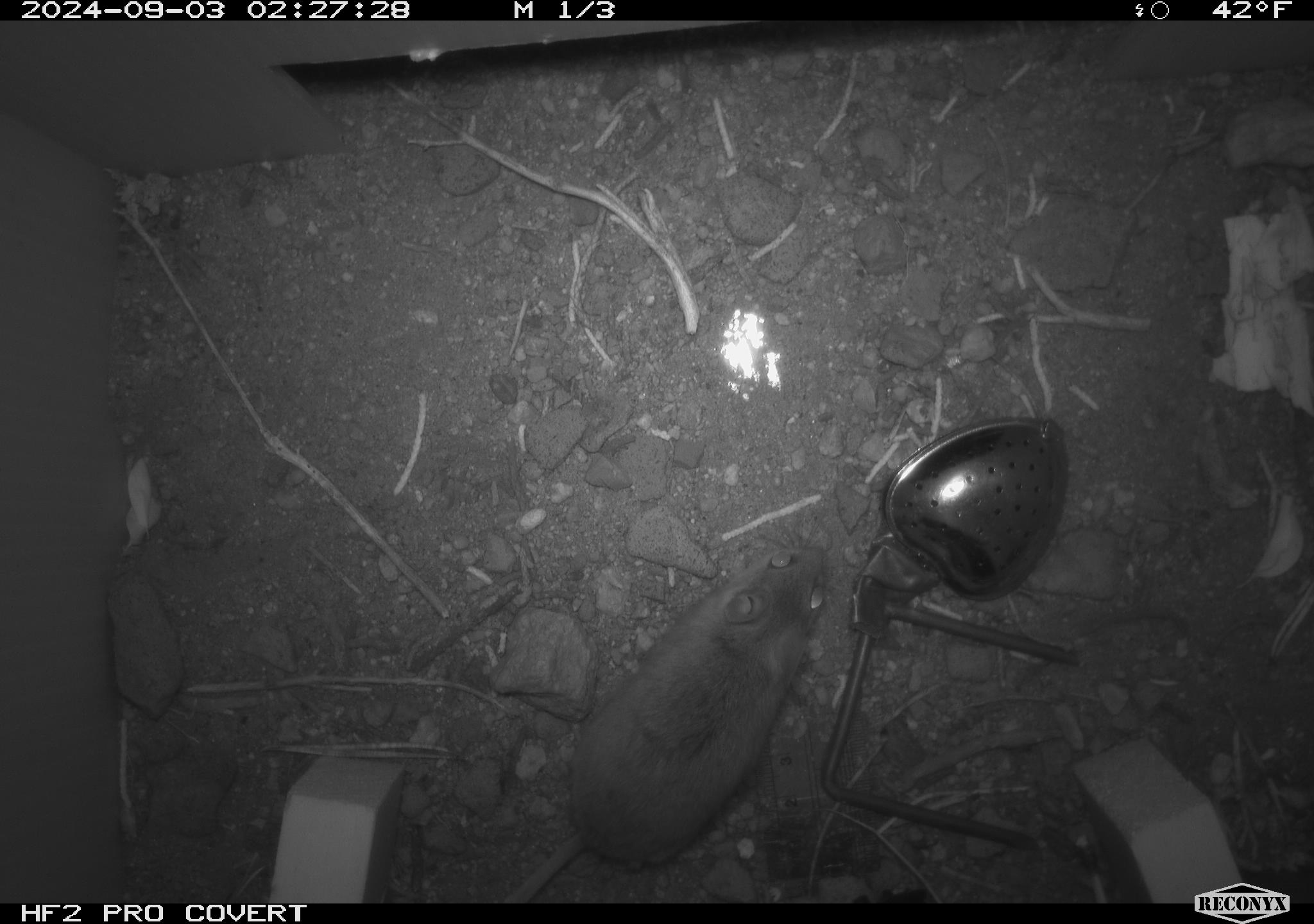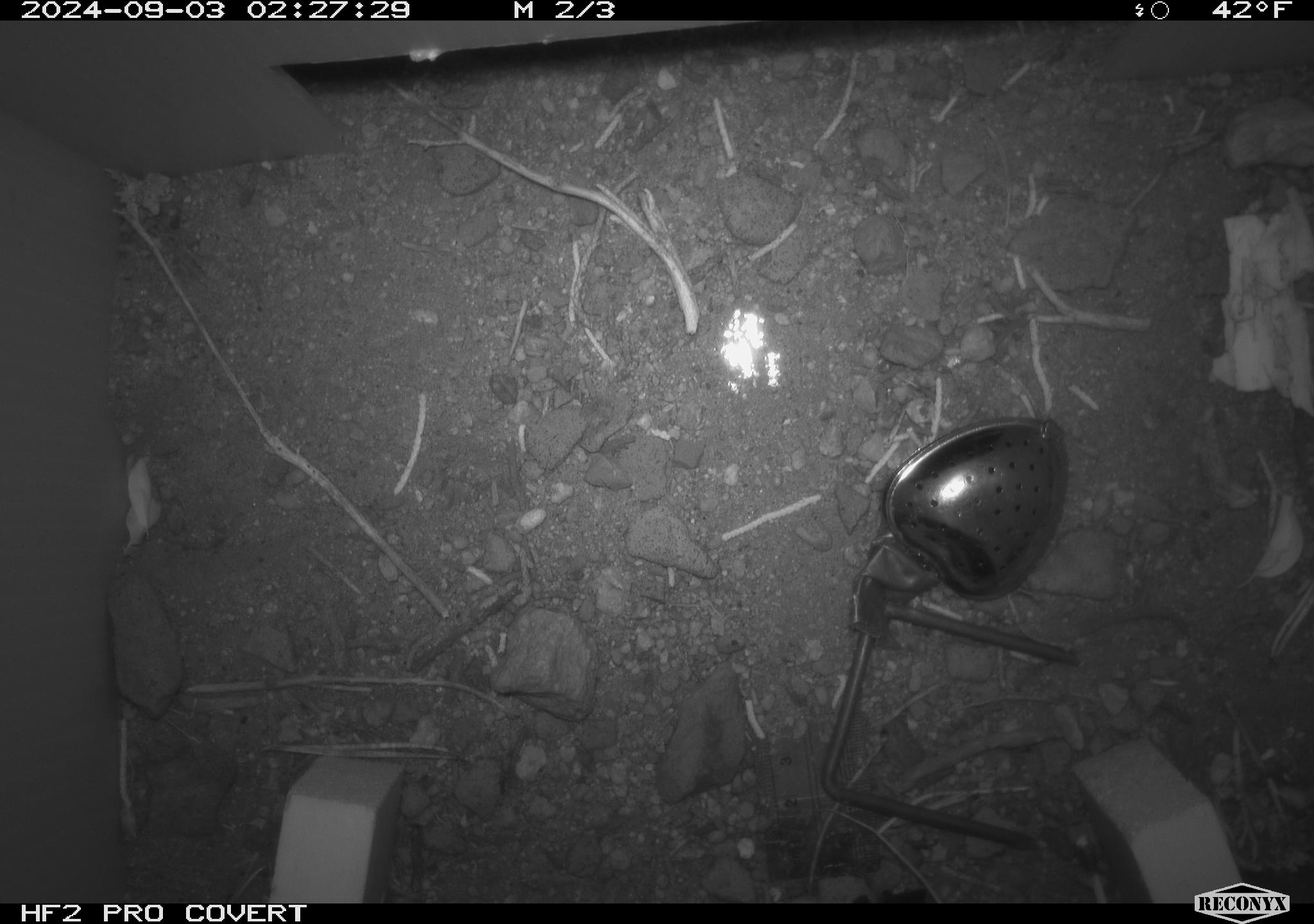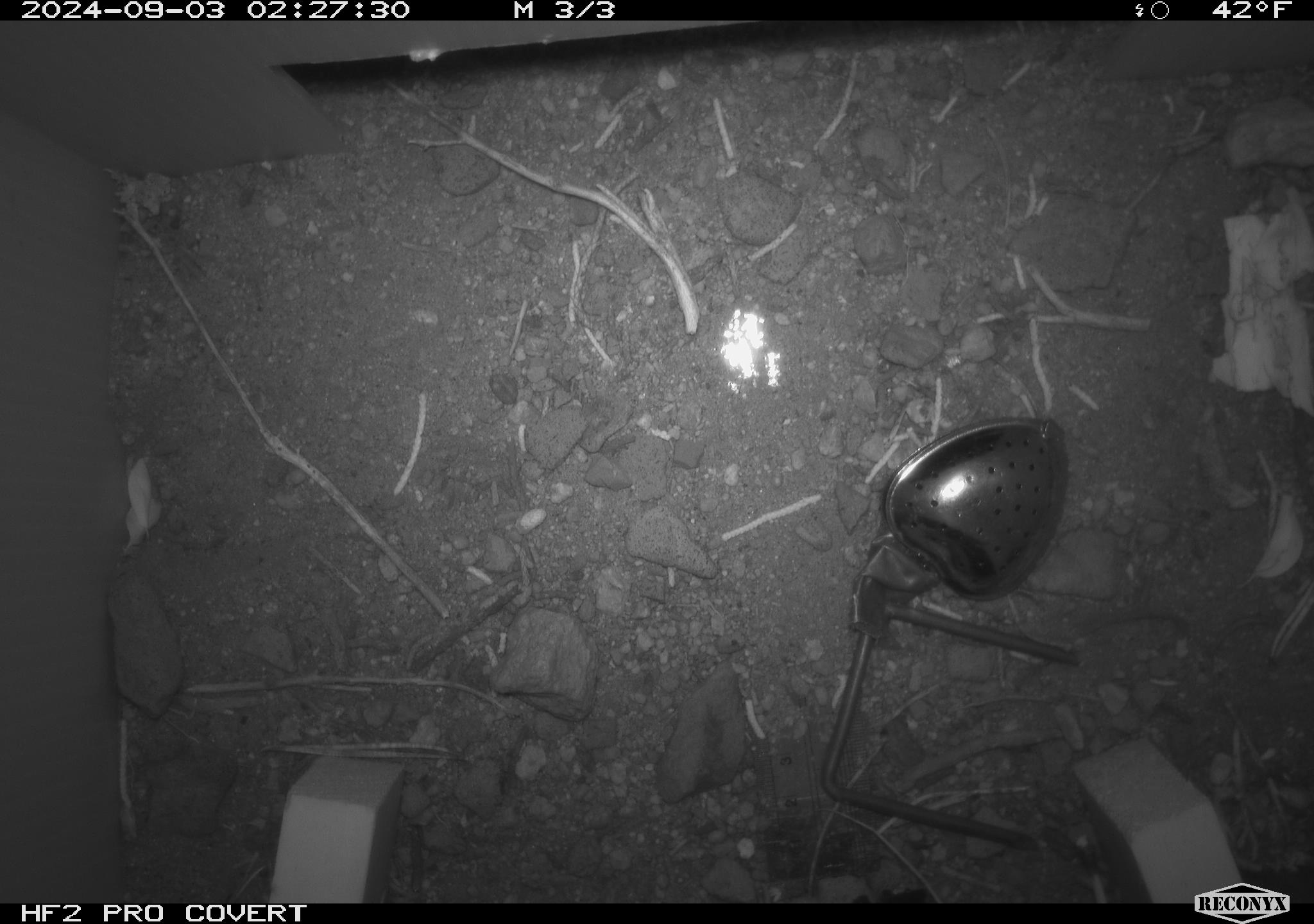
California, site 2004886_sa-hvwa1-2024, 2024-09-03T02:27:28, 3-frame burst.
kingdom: Animalia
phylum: Chordata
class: Mammalia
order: Rodentia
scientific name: Rodentia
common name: mouse species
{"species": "mouse species (Rodentia)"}